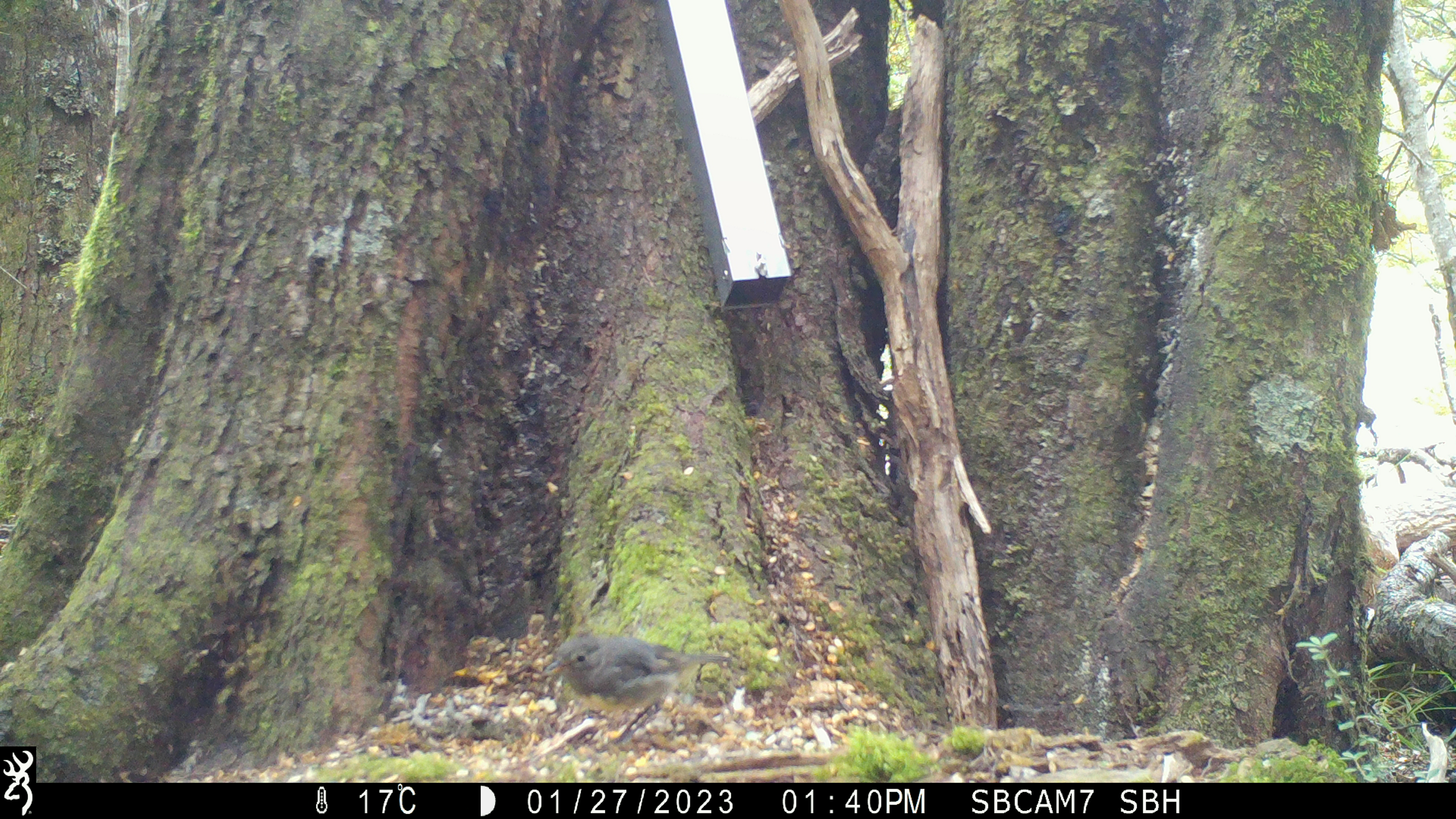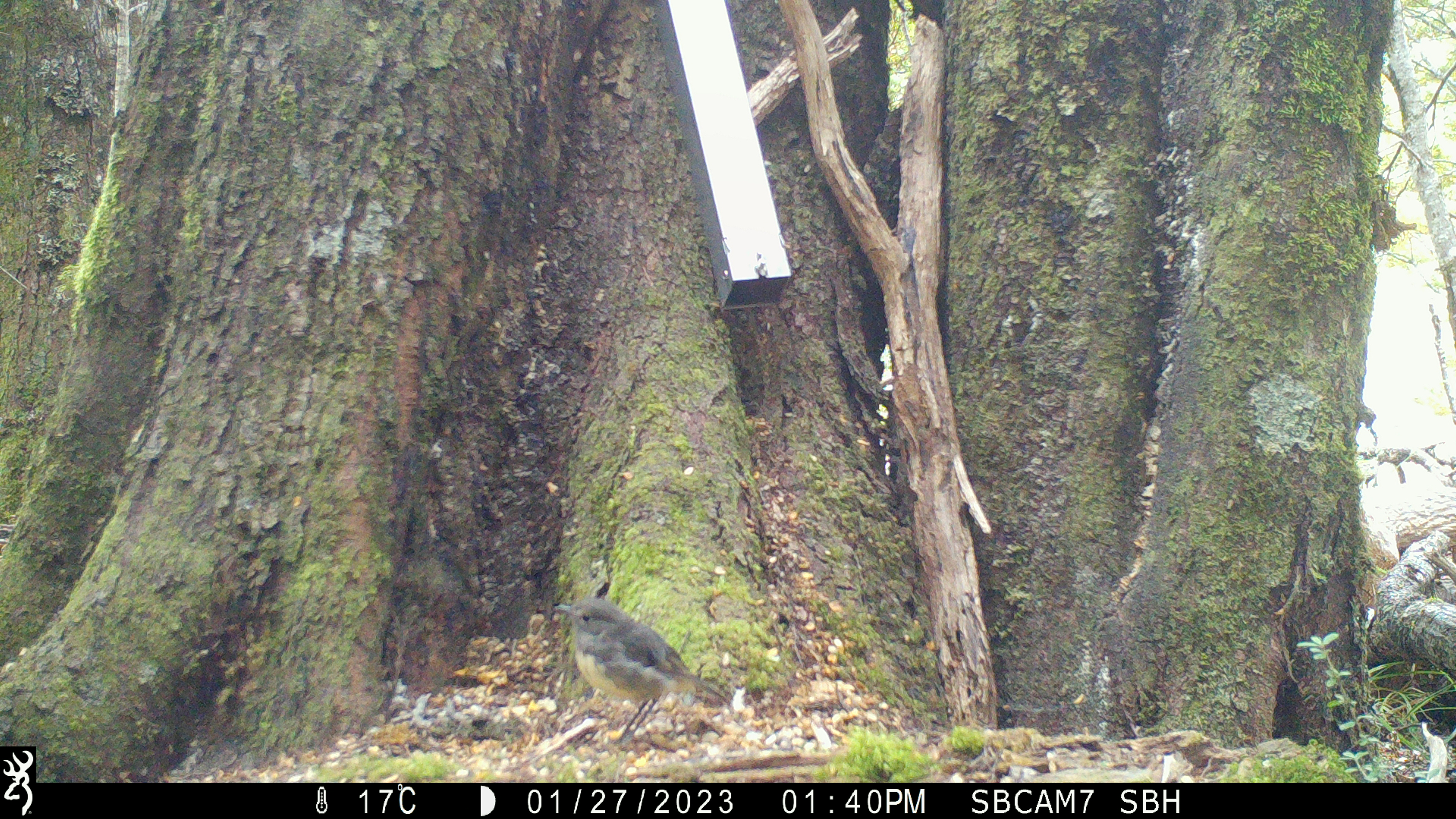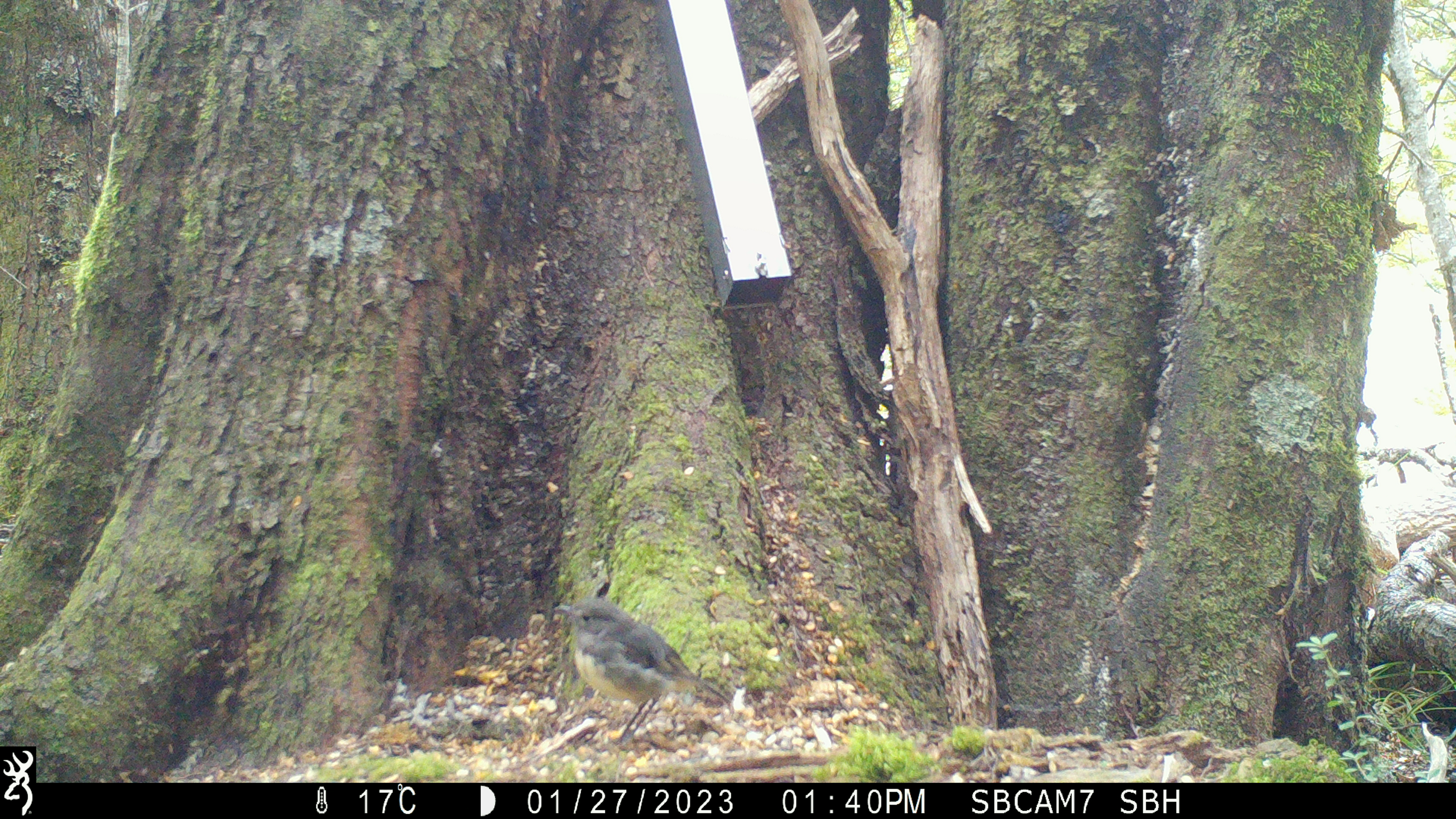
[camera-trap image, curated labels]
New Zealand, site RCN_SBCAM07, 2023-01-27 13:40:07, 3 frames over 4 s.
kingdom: Animalia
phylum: Chordata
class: Aves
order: Passeriformes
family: Petroicidae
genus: Petroica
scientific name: Petroica australis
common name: new zealand robin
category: robin